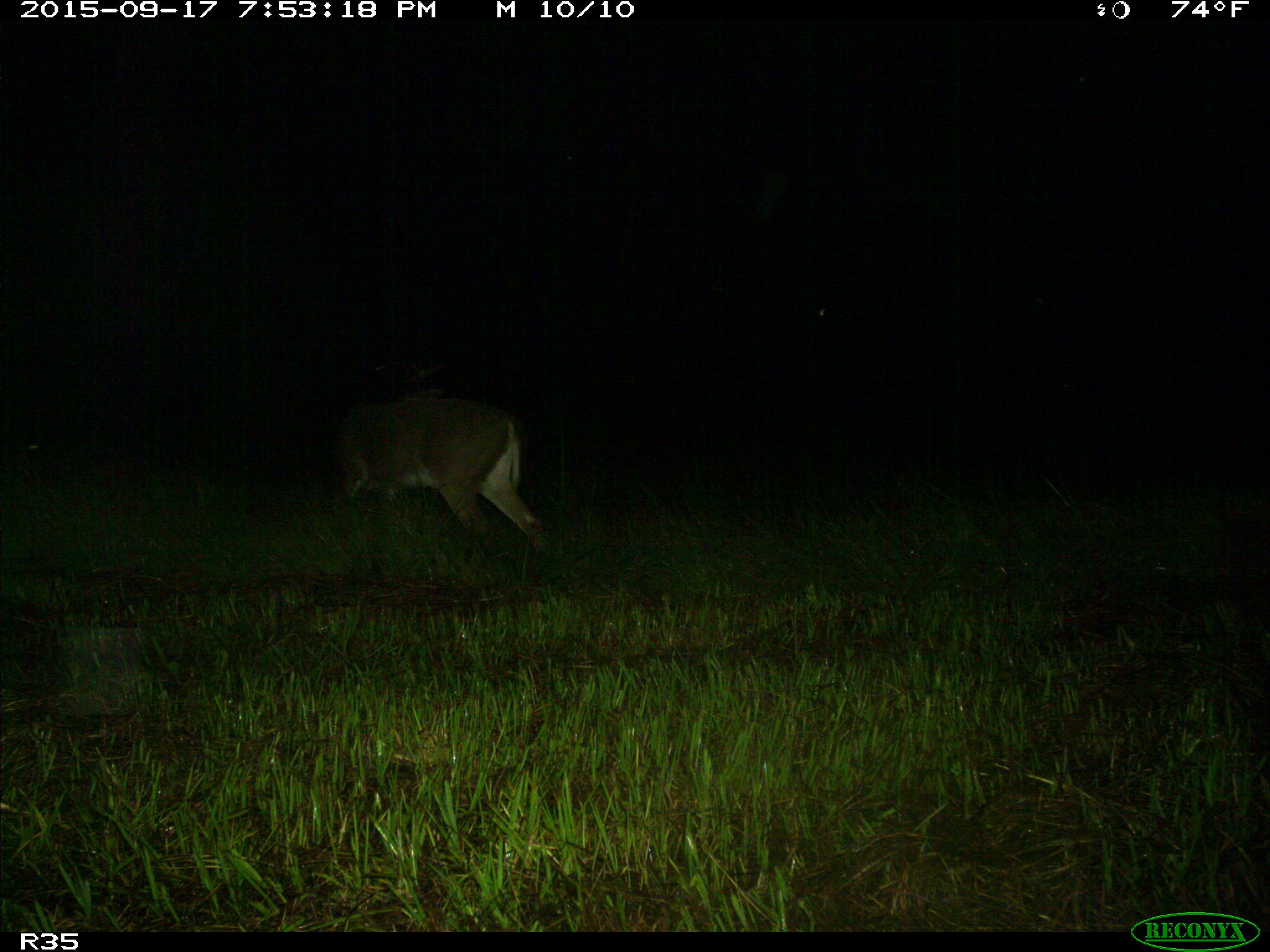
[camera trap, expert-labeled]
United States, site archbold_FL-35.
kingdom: Animalia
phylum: Chordata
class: Mammalia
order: Artiodactyla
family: Cervidae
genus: Odocoileus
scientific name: Odocoileus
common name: deer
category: unidentified deer